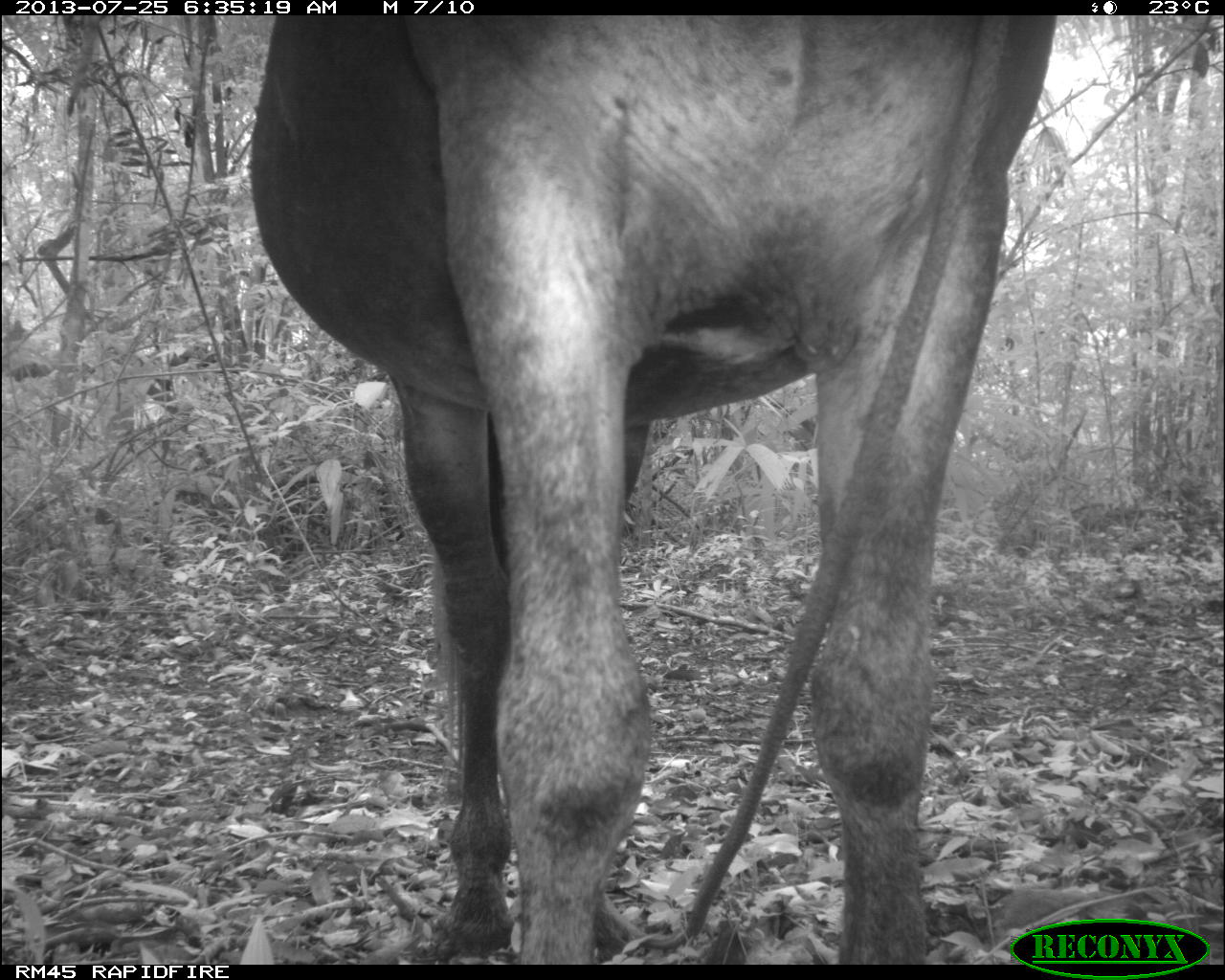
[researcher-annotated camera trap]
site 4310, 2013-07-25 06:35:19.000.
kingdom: Animalia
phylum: Chordata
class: Mammalia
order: Perissodactyla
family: Equidae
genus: Equus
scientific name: Equus ferus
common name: wild horse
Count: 1.